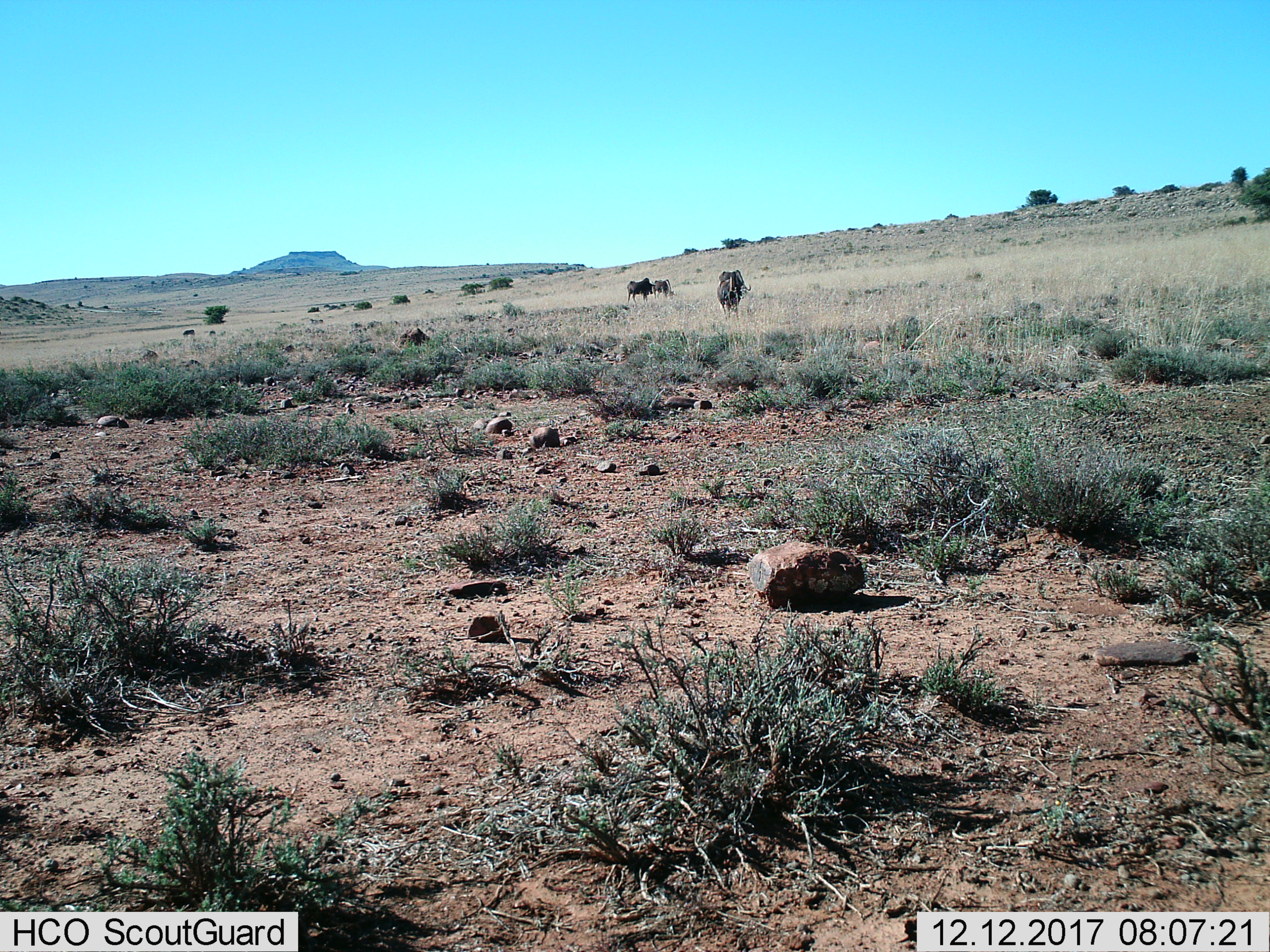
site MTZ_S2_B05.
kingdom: Animalia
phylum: Chordata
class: Mammalia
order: Artiodactyla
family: Bovidae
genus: Connochaetes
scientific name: Connochaetes gnou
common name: black wildebeest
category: wildebeestblack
Wildebeestblack (black wildebeest) (Connochaetes gnou), count 4. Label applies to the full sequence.